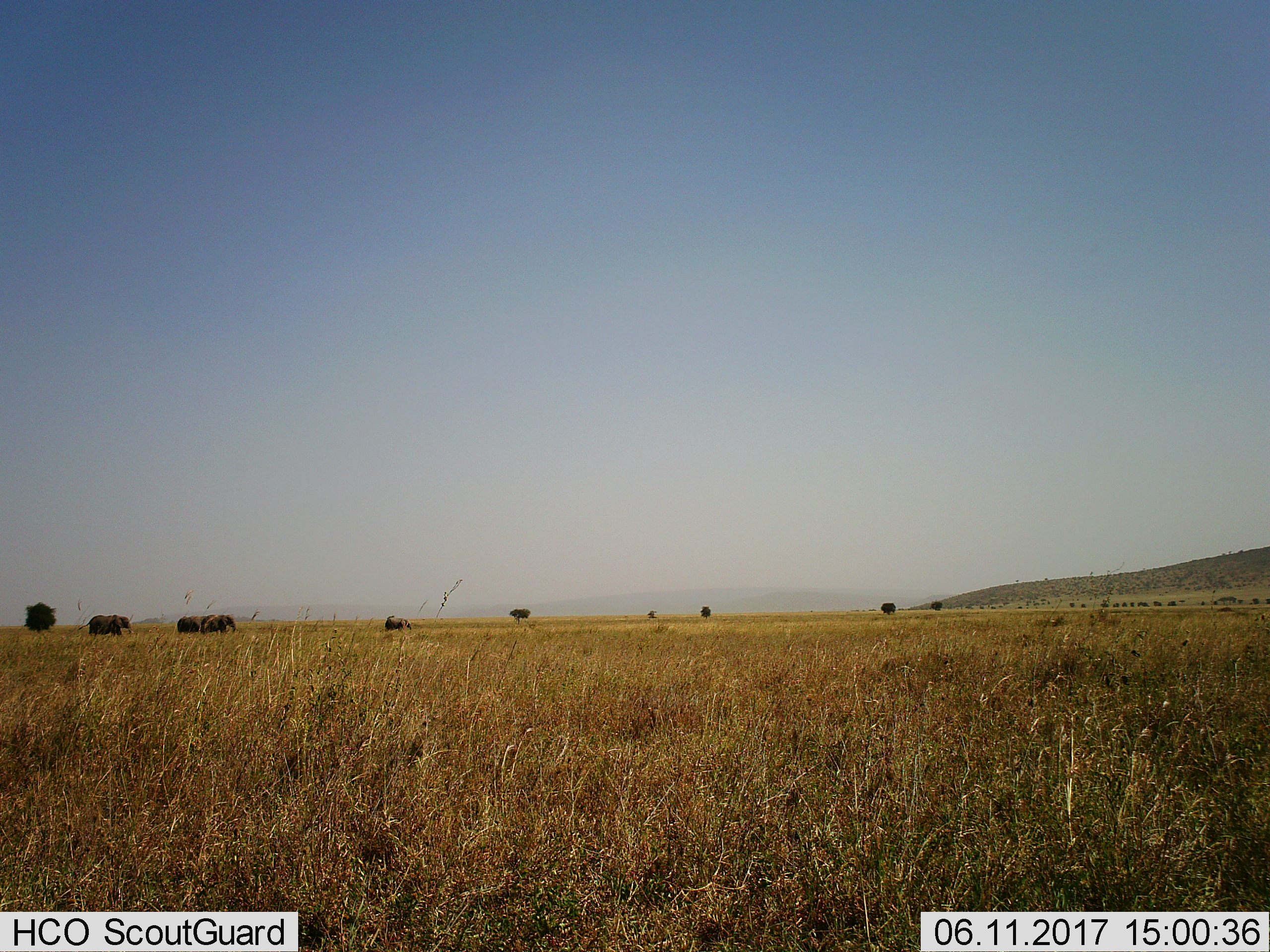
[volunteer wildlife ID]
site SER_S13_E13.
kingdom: Animalia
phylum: Chordata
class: Mammalia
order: Proboscidea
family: Elephantidae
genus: Loxodonta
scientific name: Loxodonta africana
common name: african bush elephant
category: elephant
Elephant (african bush elephant) (Loxodonta africana), count 4. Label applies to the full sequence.